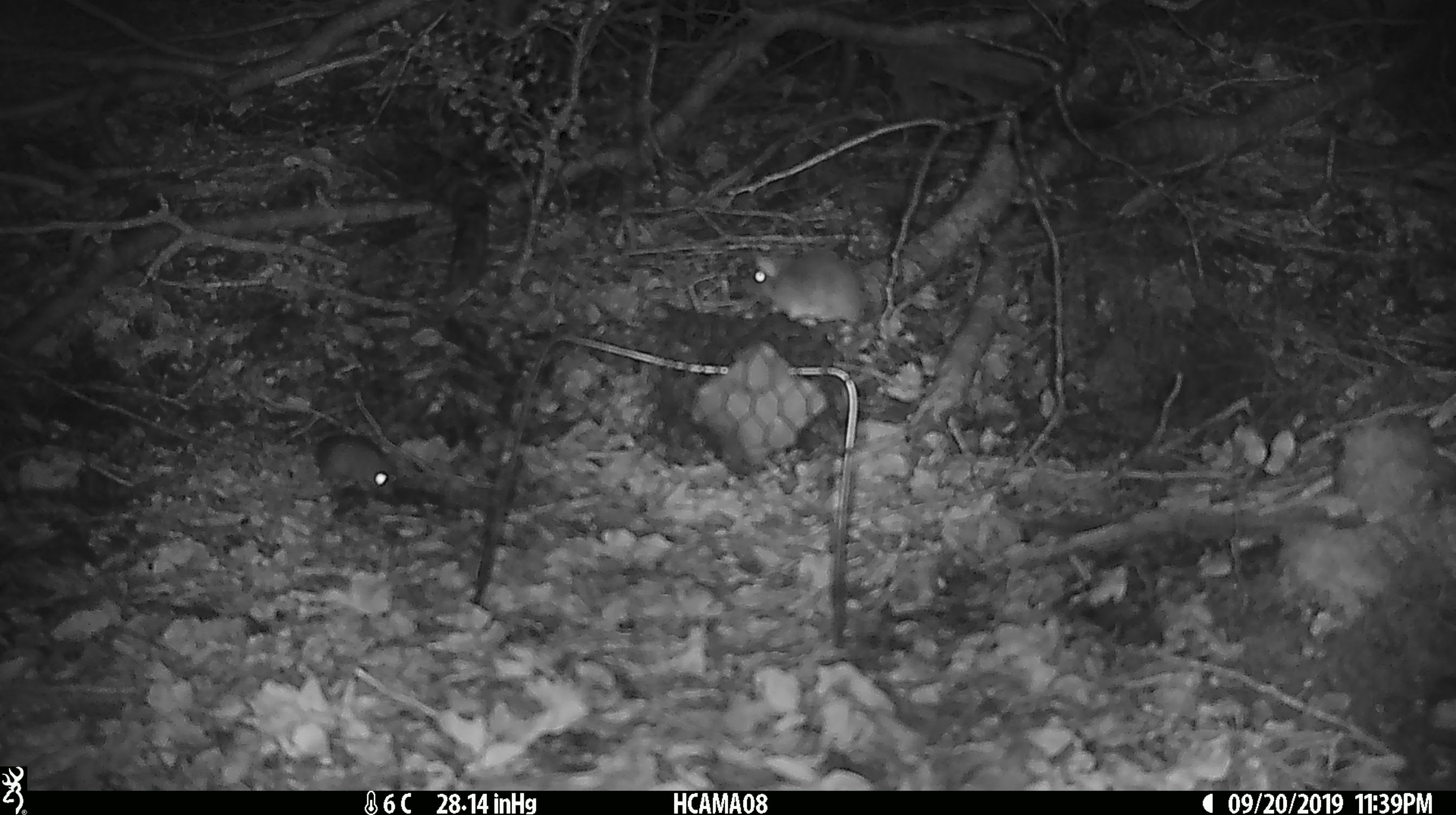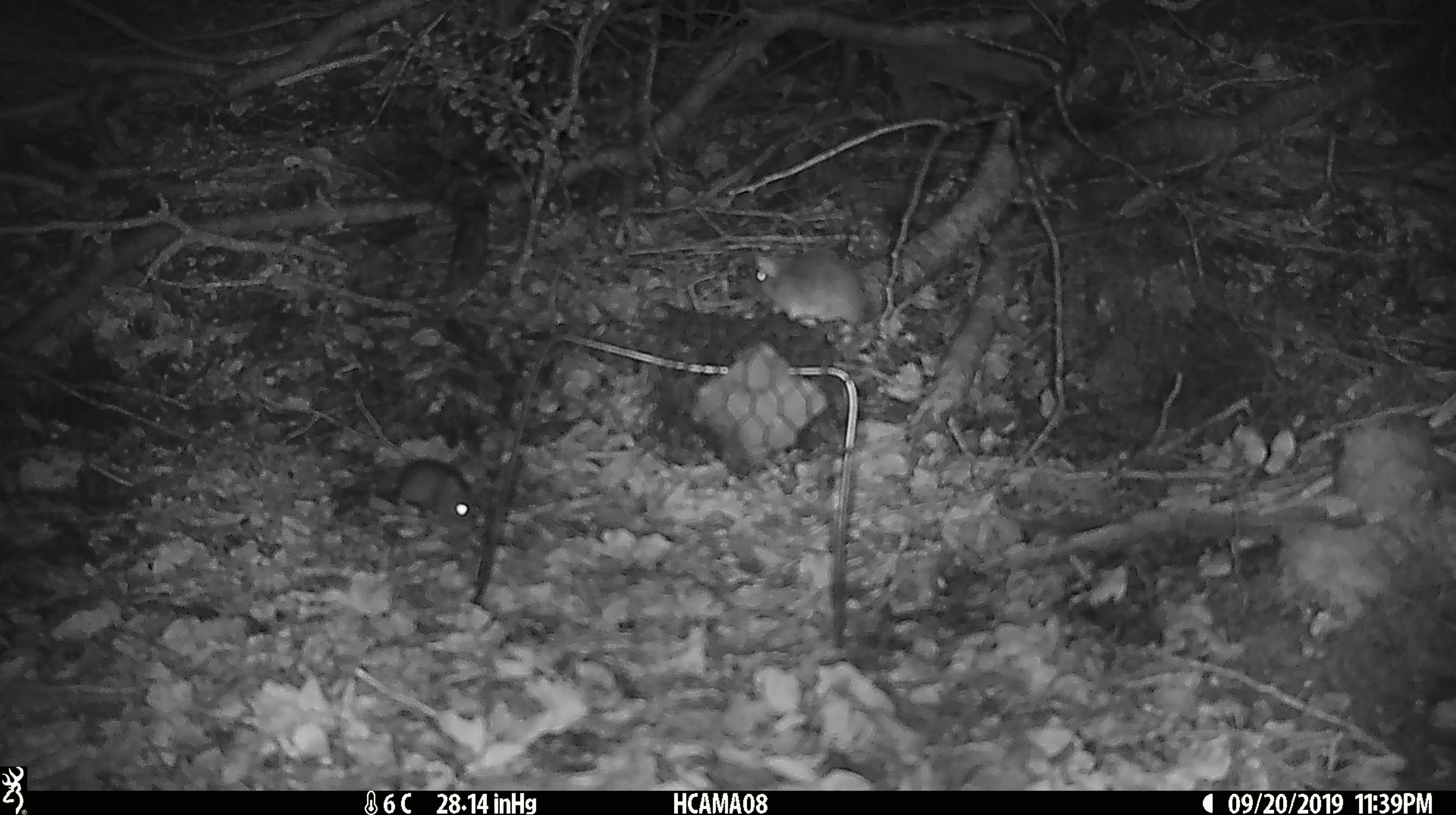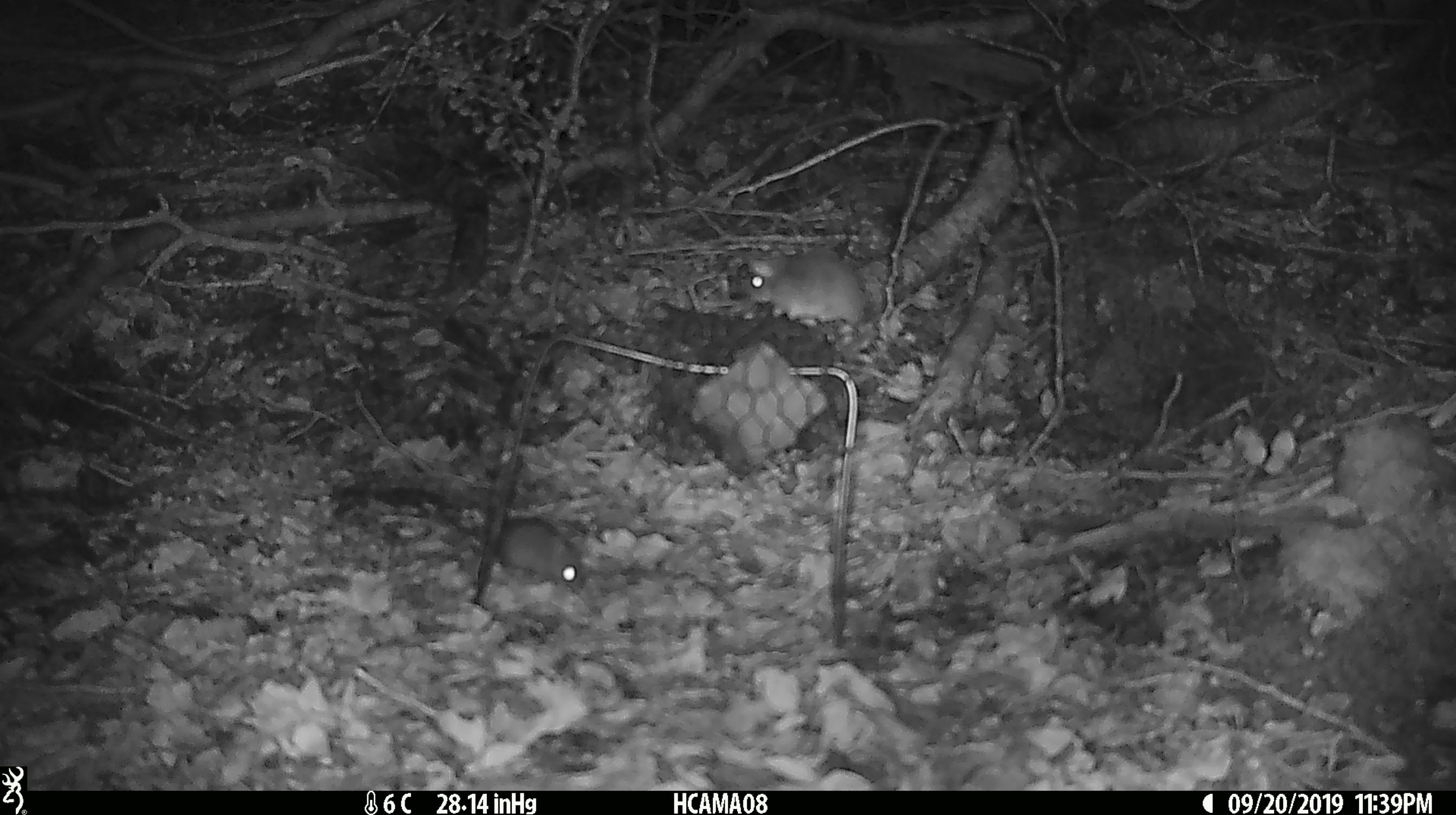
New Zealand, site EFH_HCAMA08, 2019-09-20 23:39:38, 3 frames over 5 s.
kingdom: Animalia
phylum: Chordata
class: Mammalia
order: Rodentia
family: Muridae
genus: Mus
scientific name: Mus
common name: mouse